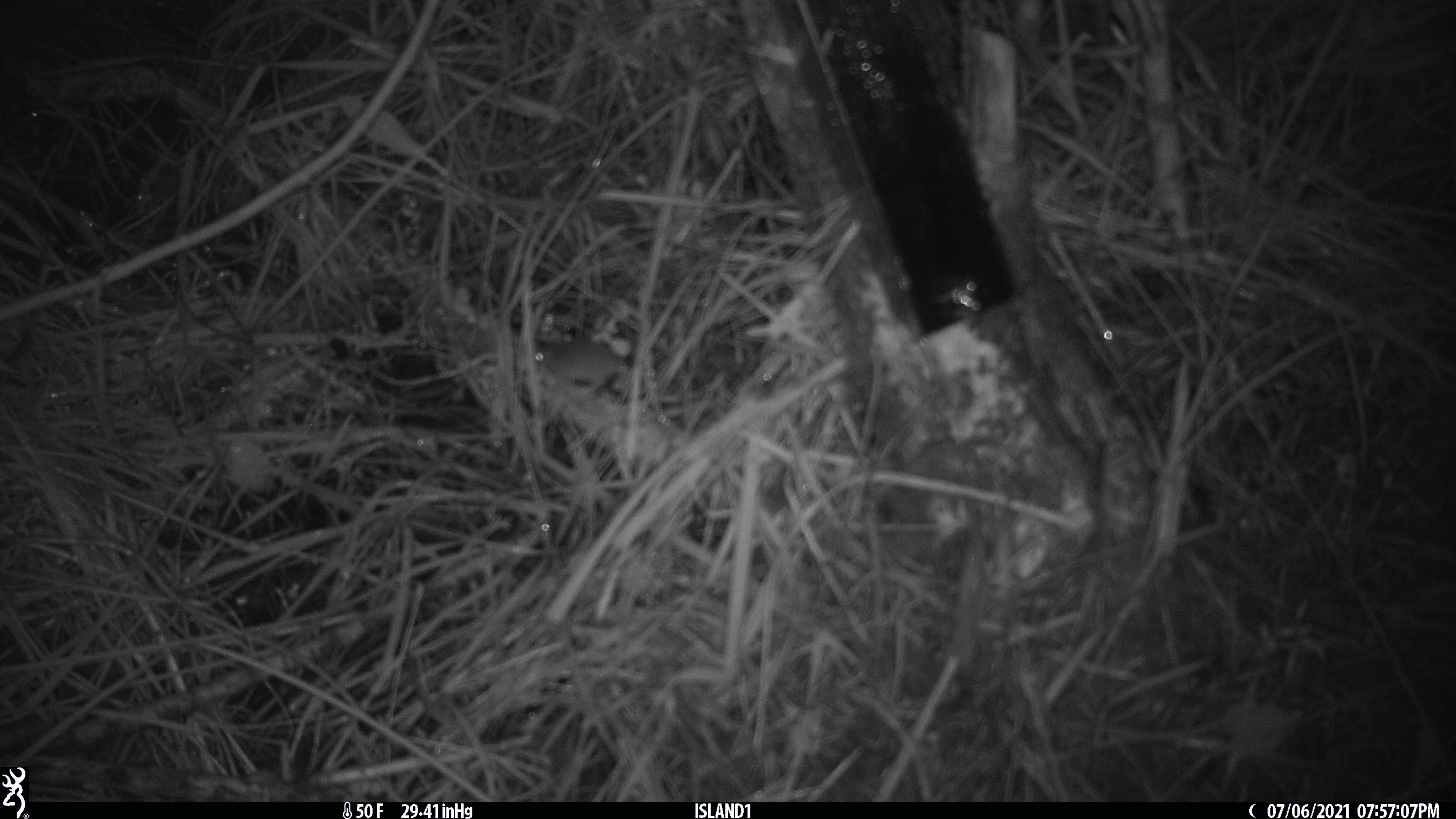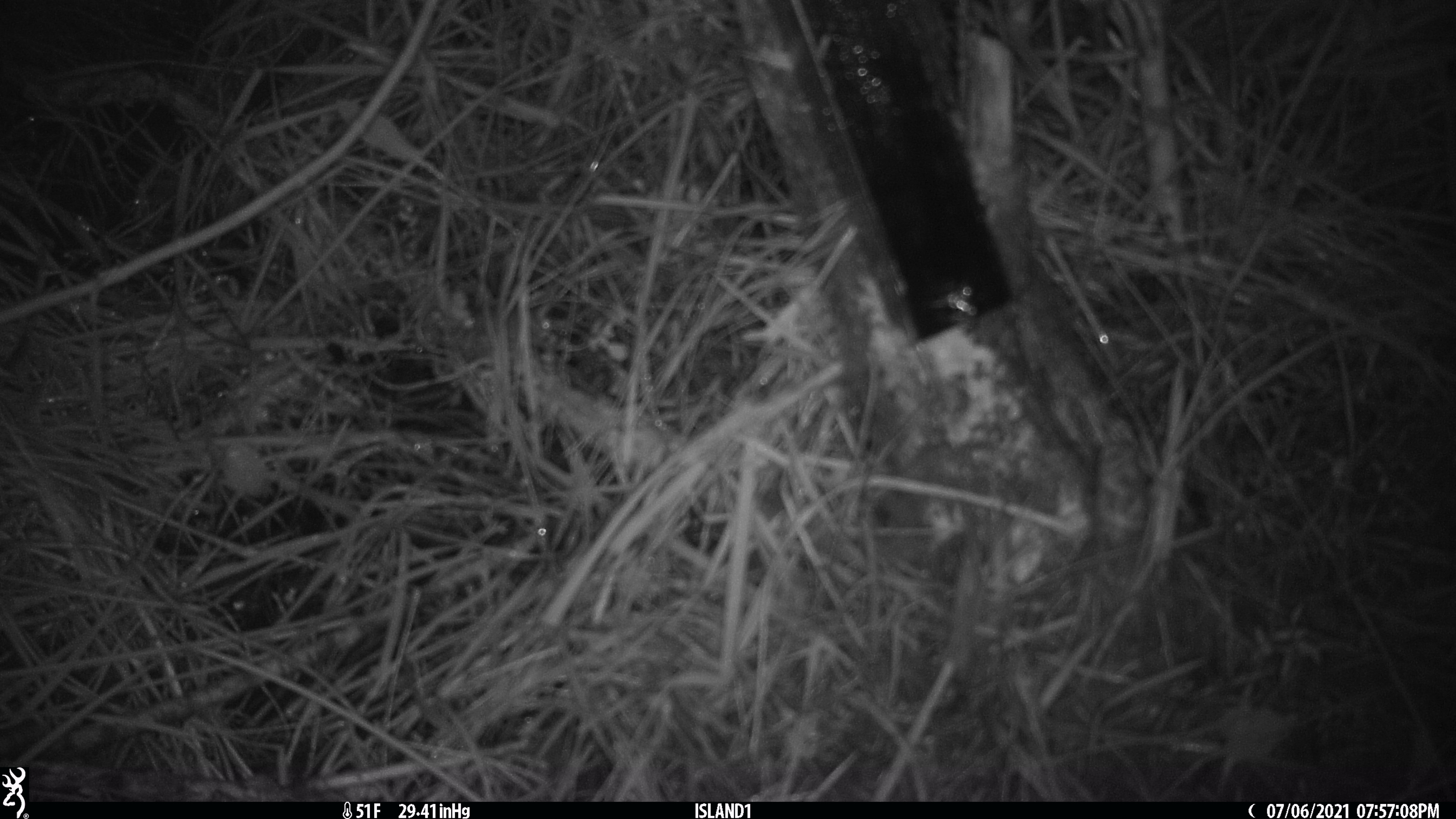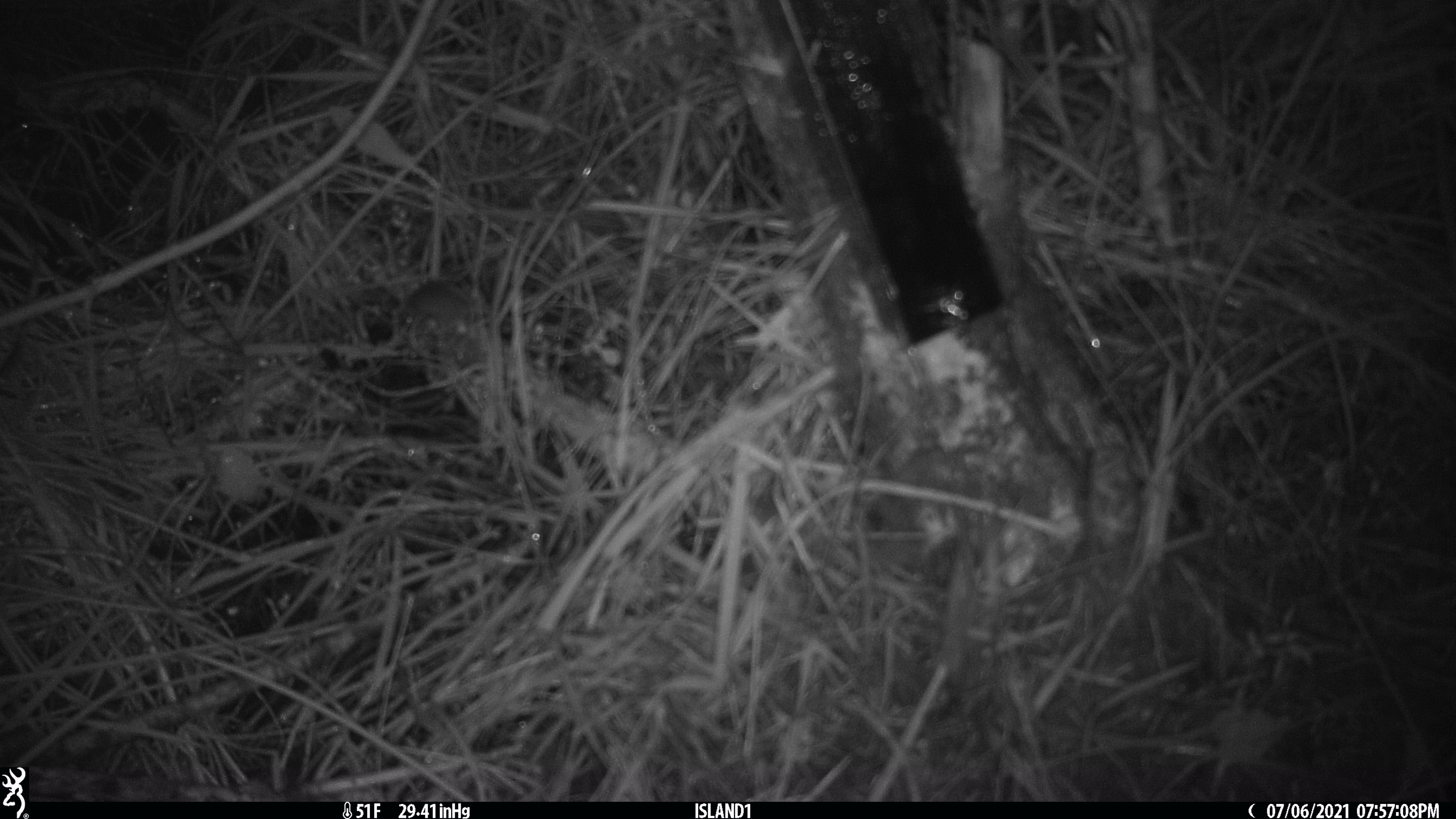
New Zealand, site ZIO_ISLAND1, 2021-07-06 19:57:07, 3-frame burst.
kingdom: Animalia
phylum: Chordata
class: Mammalia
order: Rodentia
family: Muridae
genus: Mus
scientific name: Mus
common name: mouse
Mouse (Mus).